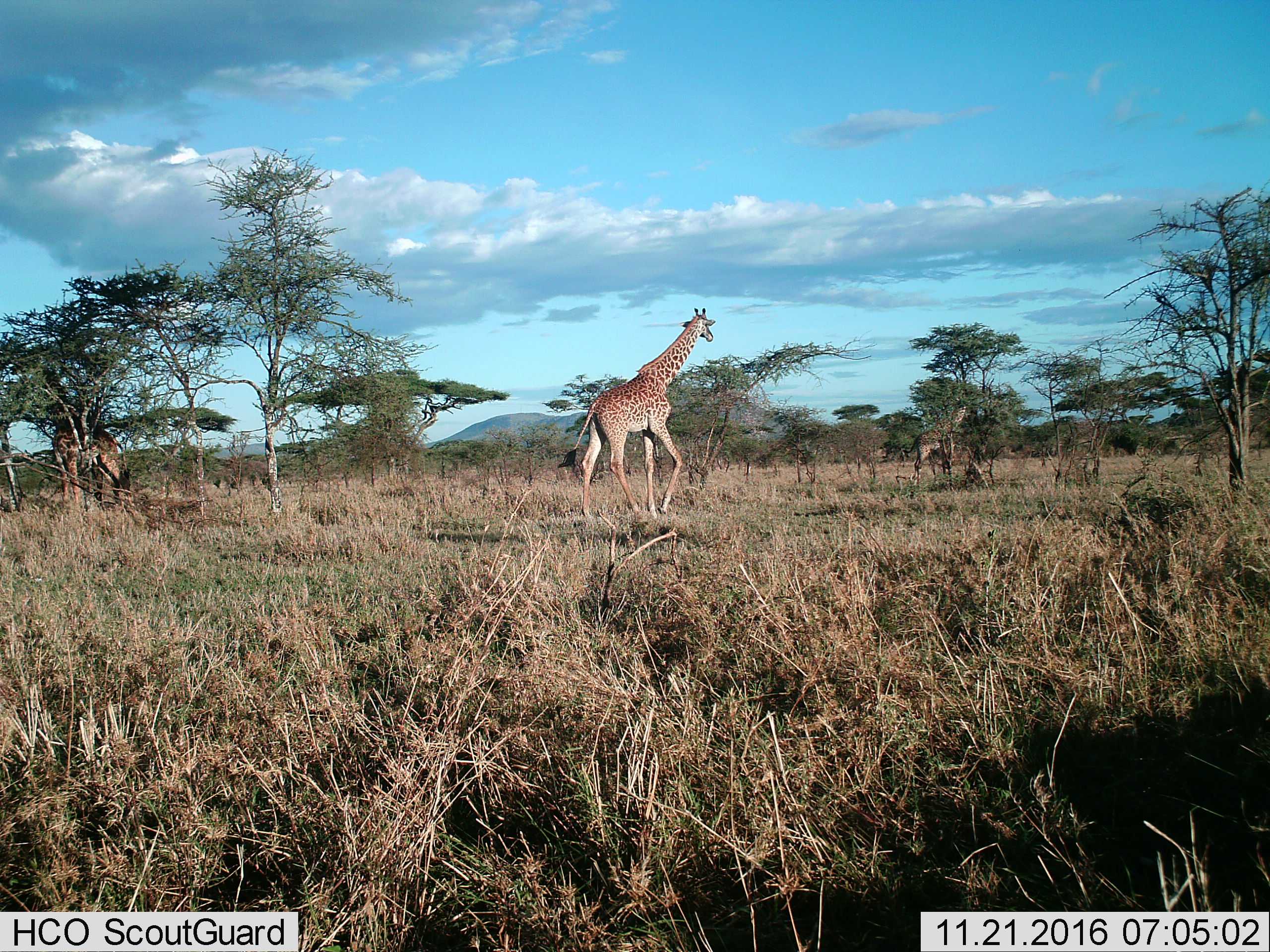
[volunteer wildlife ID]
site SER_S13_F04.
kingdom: Animalia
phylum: Chordata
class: Mammalia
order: Artiodactyla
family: Giraffidae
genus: Giraffa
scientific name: Giraffa camelopardalis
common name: giraffe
Giraffe (Giraffa camelopardalis), count 3. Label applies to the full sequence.